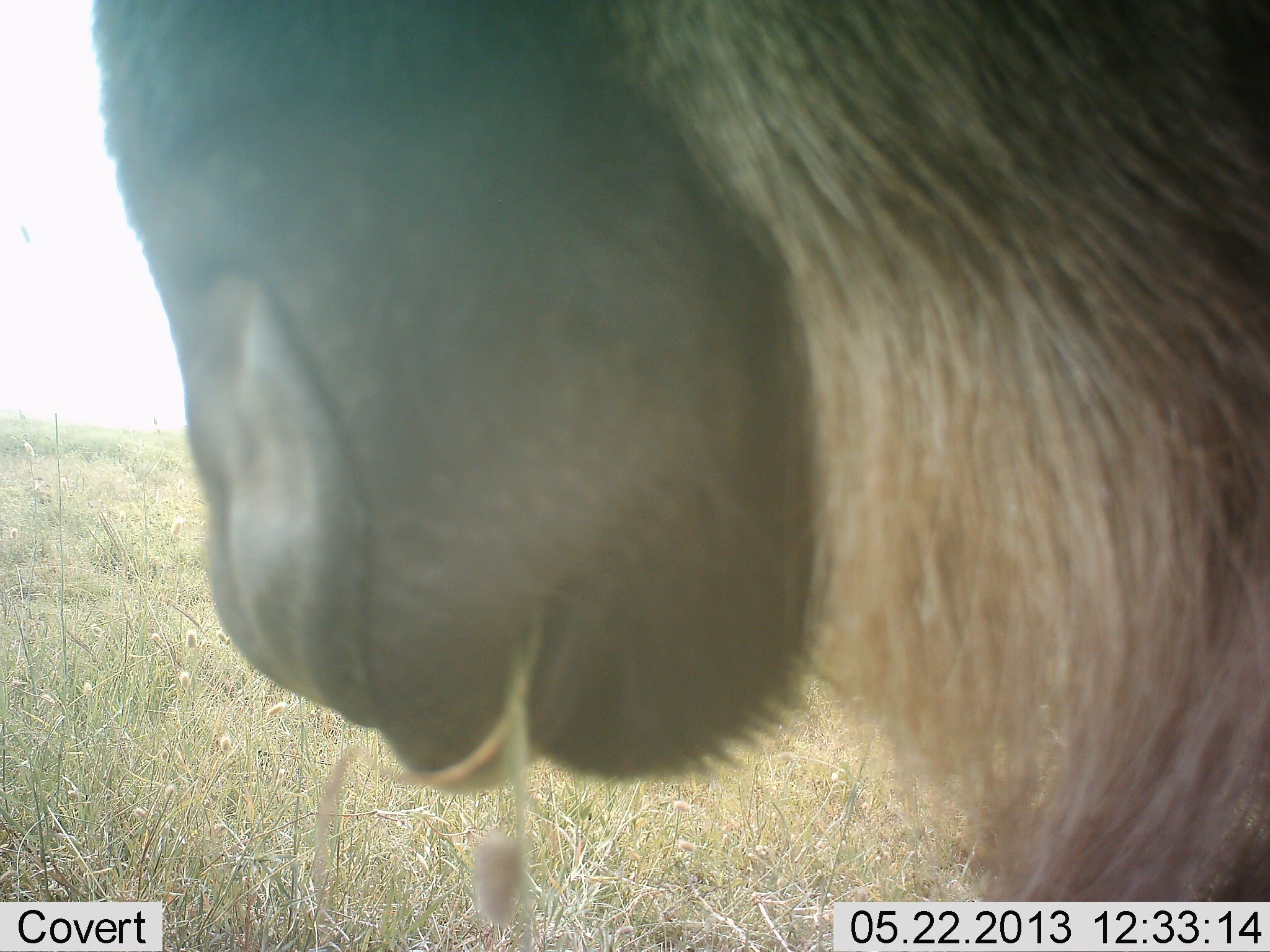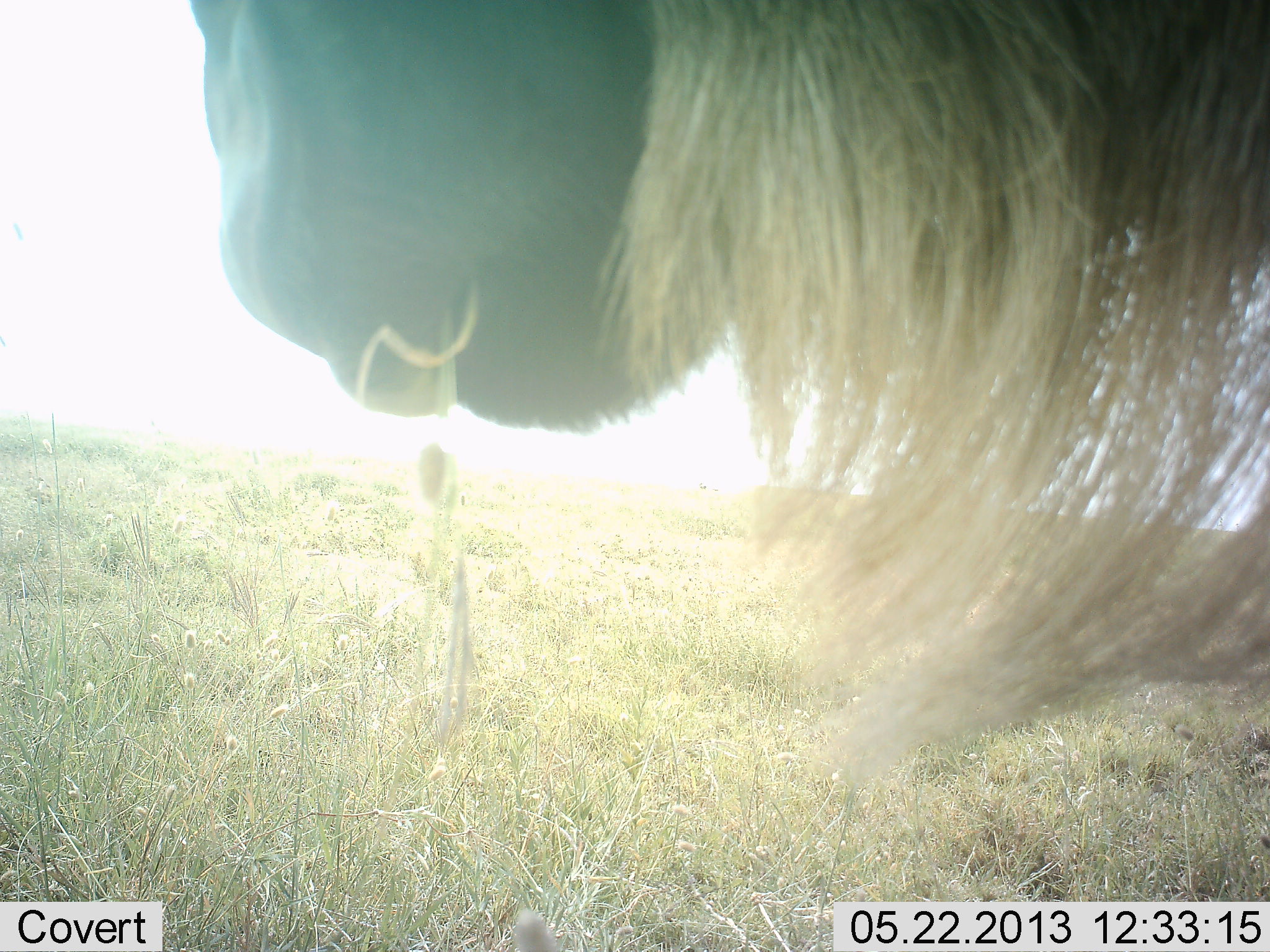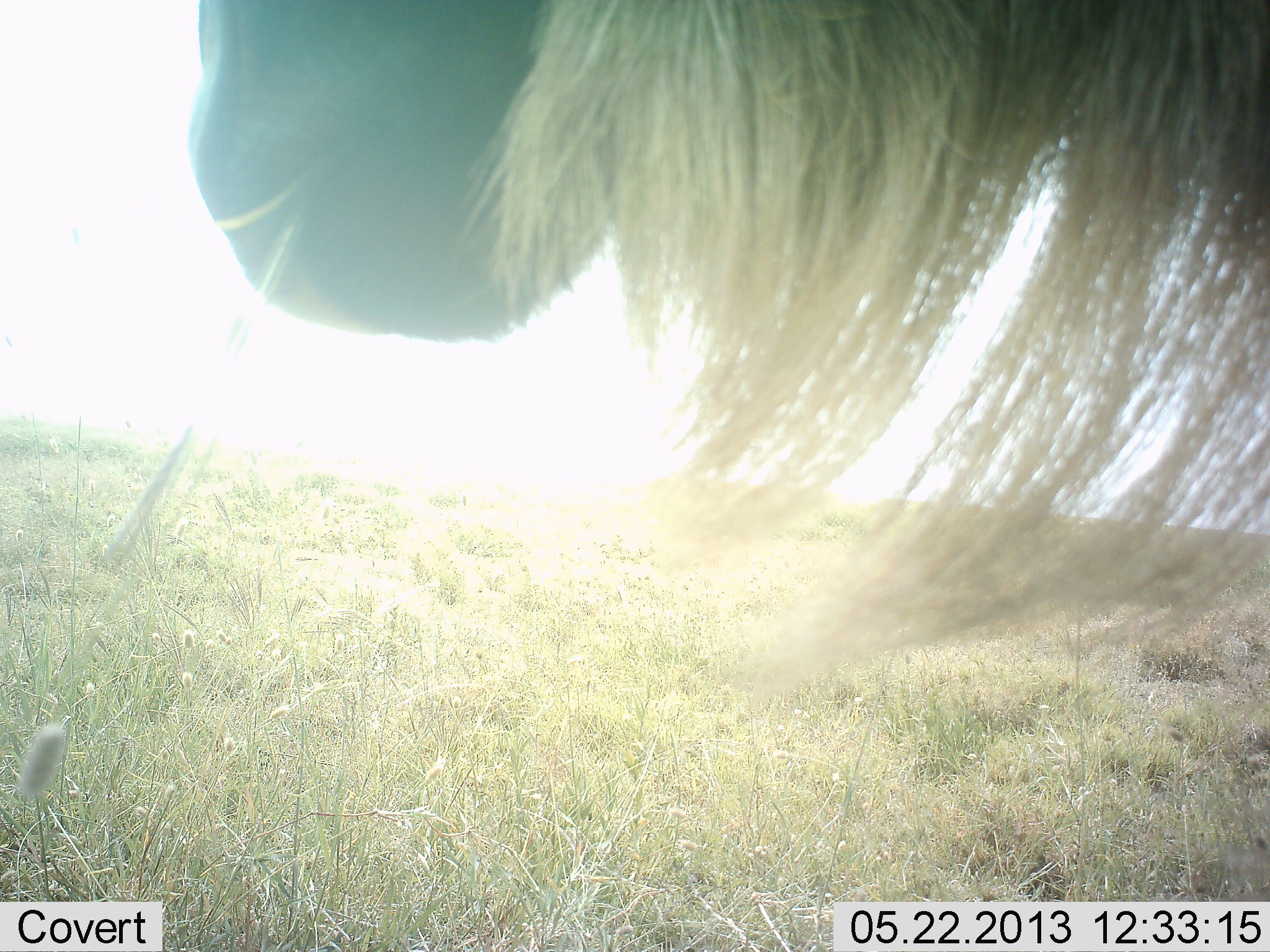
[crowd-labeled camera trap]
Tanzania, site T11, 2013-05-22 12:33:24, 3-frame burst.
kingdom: Animalia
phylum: Chordata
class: Mammalia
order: Artiodactyla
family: Bovidae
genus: Connochaetes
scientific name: Connochaetes taurinus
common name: blue wildebeest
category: wildebeest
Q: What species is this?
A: Wildebeest (blue wildebeest) (Connochaetes taurinus).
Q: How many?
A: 1.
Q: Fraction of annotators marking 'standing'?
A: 39%.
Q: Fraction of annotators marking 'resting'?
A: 0%.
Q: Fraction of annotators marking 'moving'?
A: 11%.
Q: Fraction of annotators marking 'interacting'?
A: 0%.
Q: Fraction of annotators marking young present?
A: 0%.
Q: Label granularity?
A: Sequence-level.